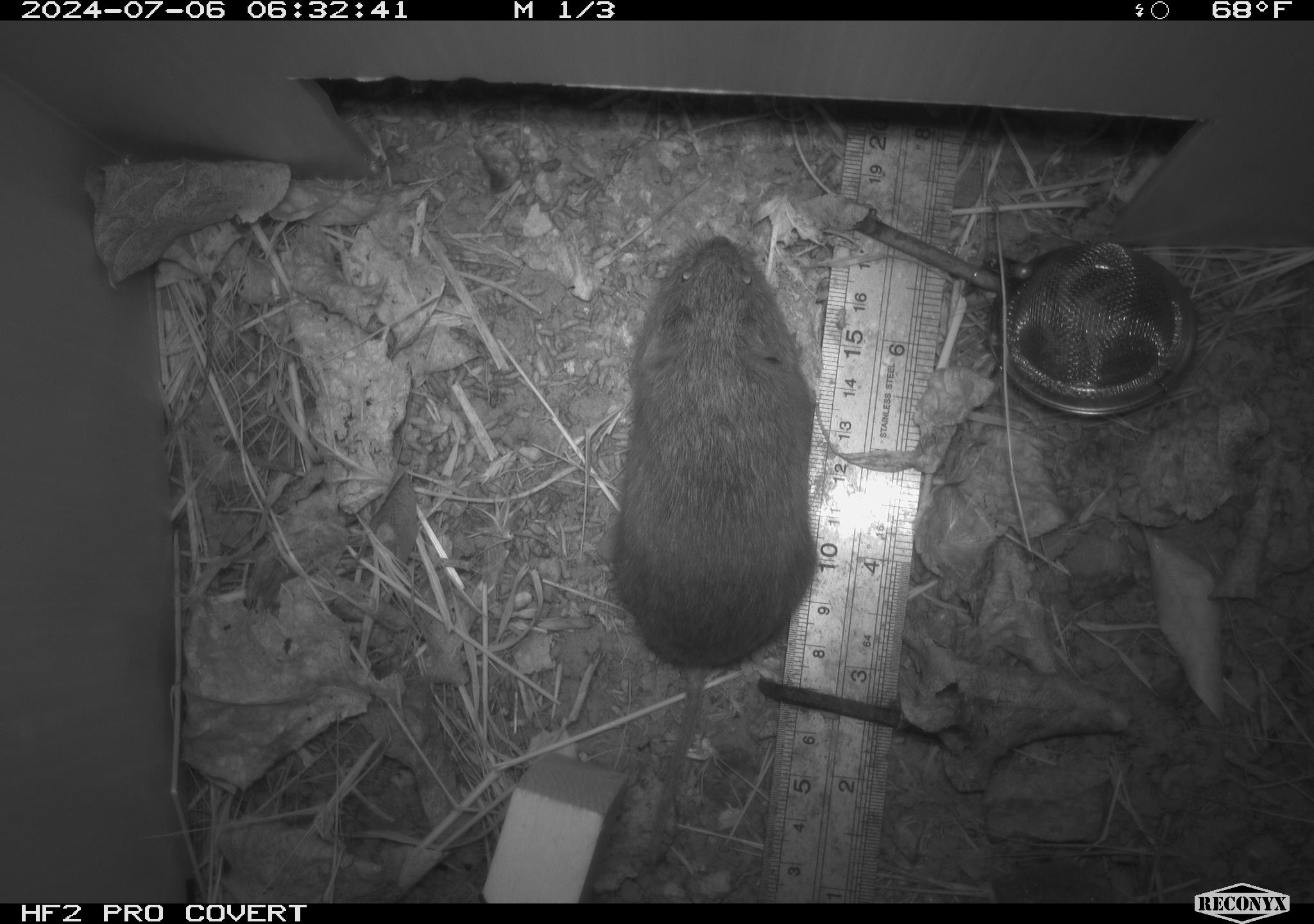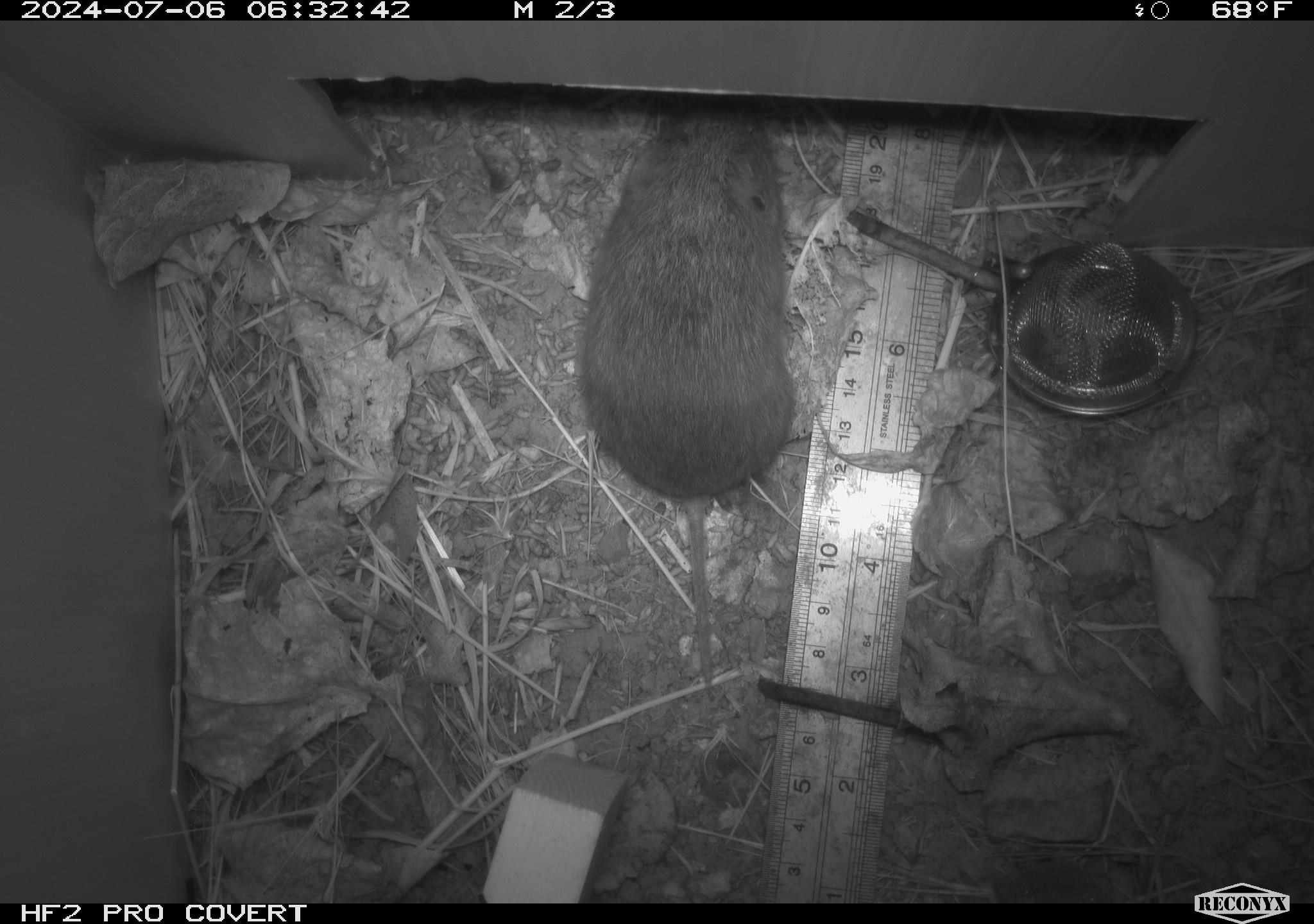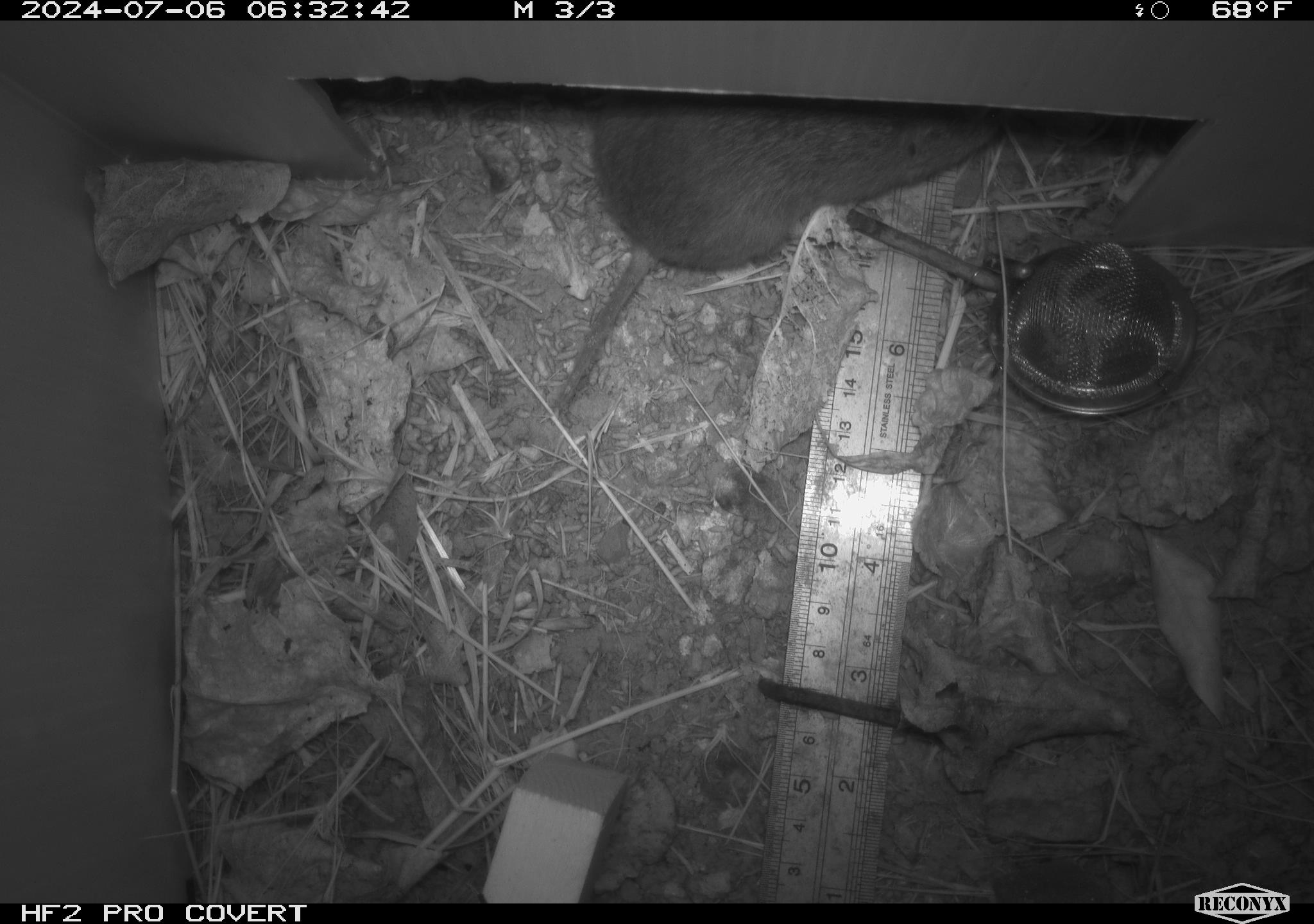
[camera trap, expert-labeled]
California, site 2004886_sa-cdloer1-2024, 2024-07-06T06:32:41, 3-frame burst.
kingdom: Animalia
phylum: Chordata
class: Mammalia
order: Rodentia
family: Cricetidae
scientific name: Arvicolinae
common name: voles, lemmings, and muskrats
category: arvicolinae subfamily